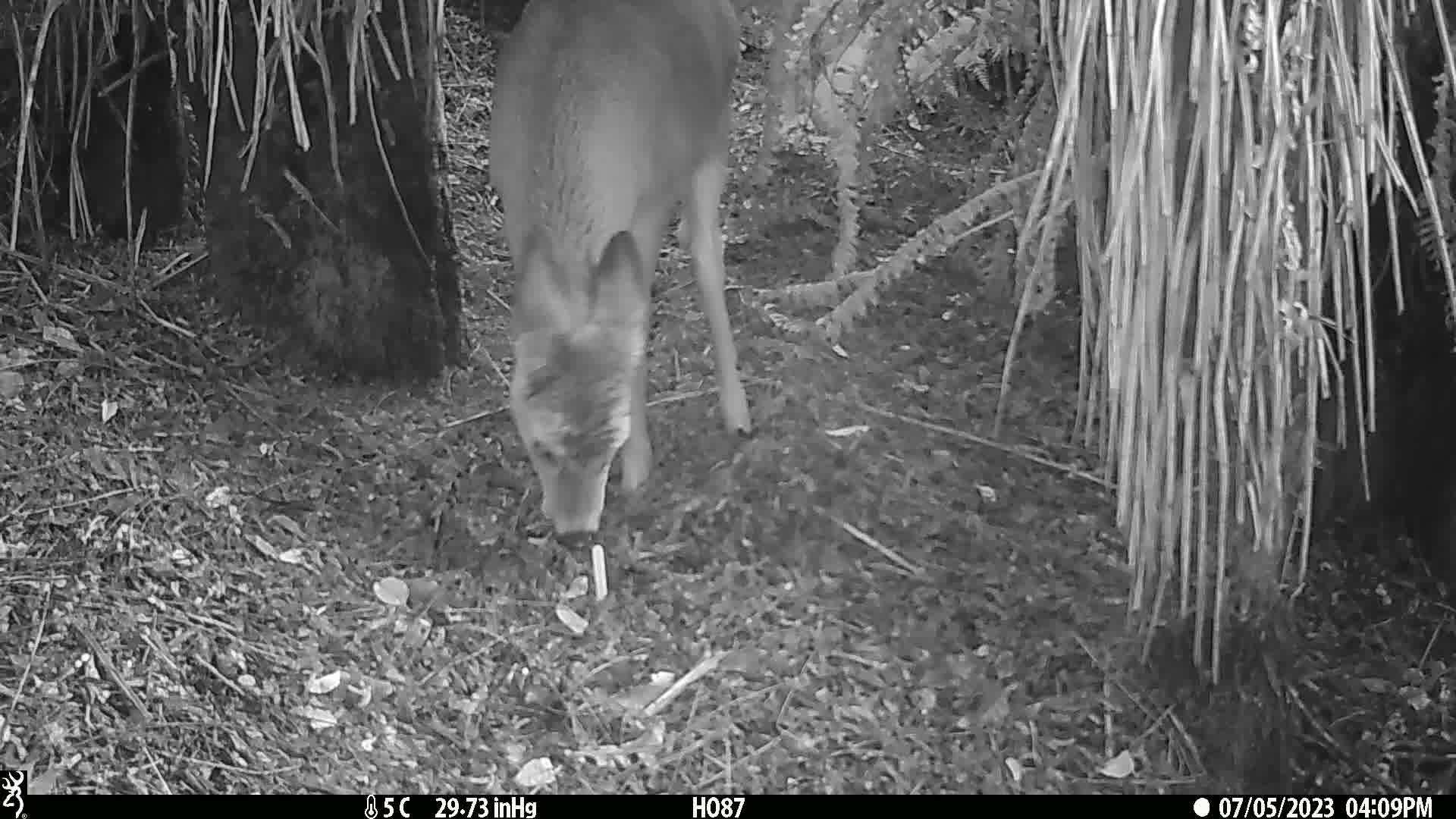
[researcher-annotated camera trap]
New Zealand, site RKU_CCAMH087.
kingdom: Animalia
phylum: Chordata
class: Mammalia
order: Artiodactyla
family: Cervidae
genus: Odocoileus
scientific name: Odocoileus virginianus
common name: white-tailed deer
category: white tailed deer